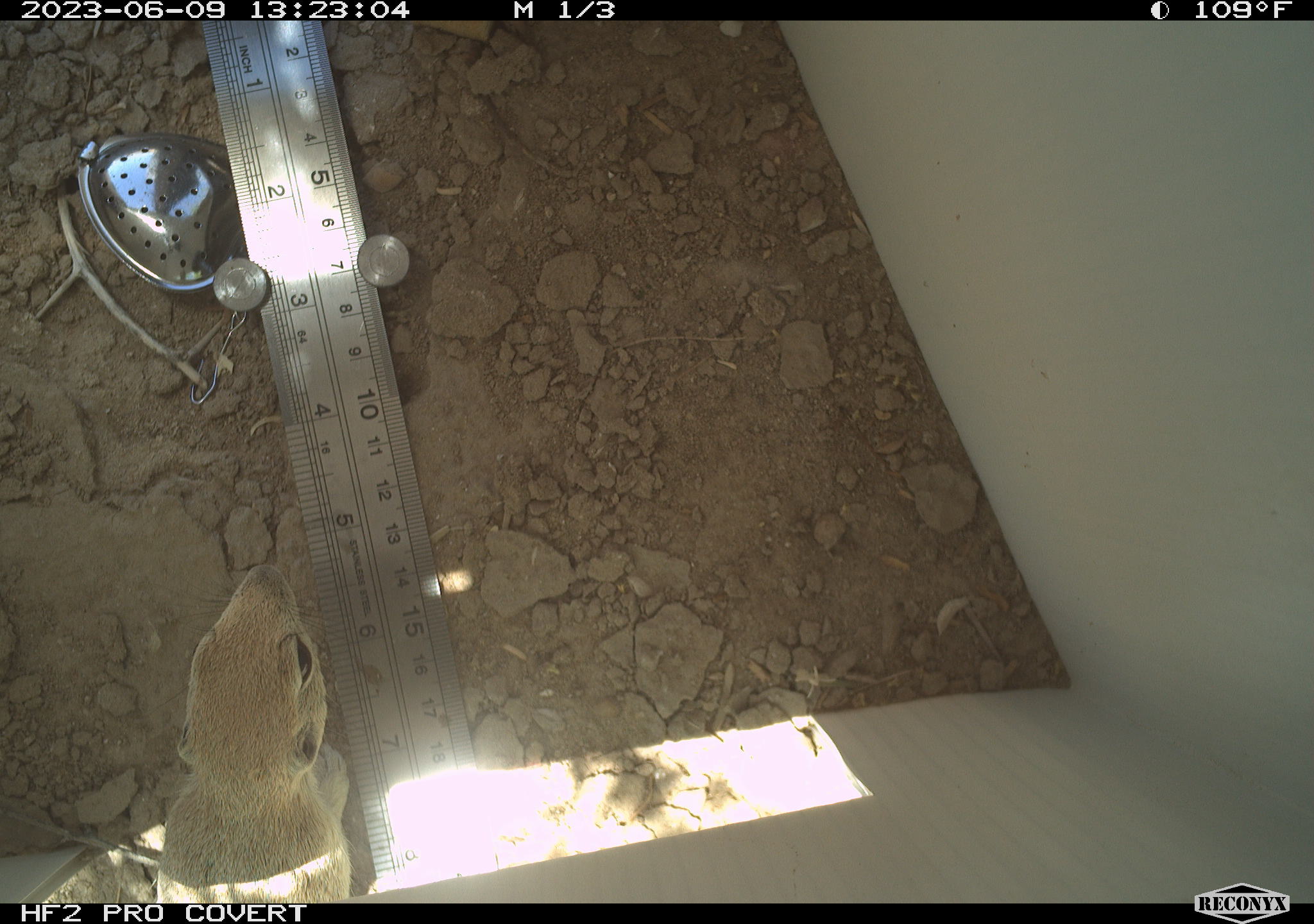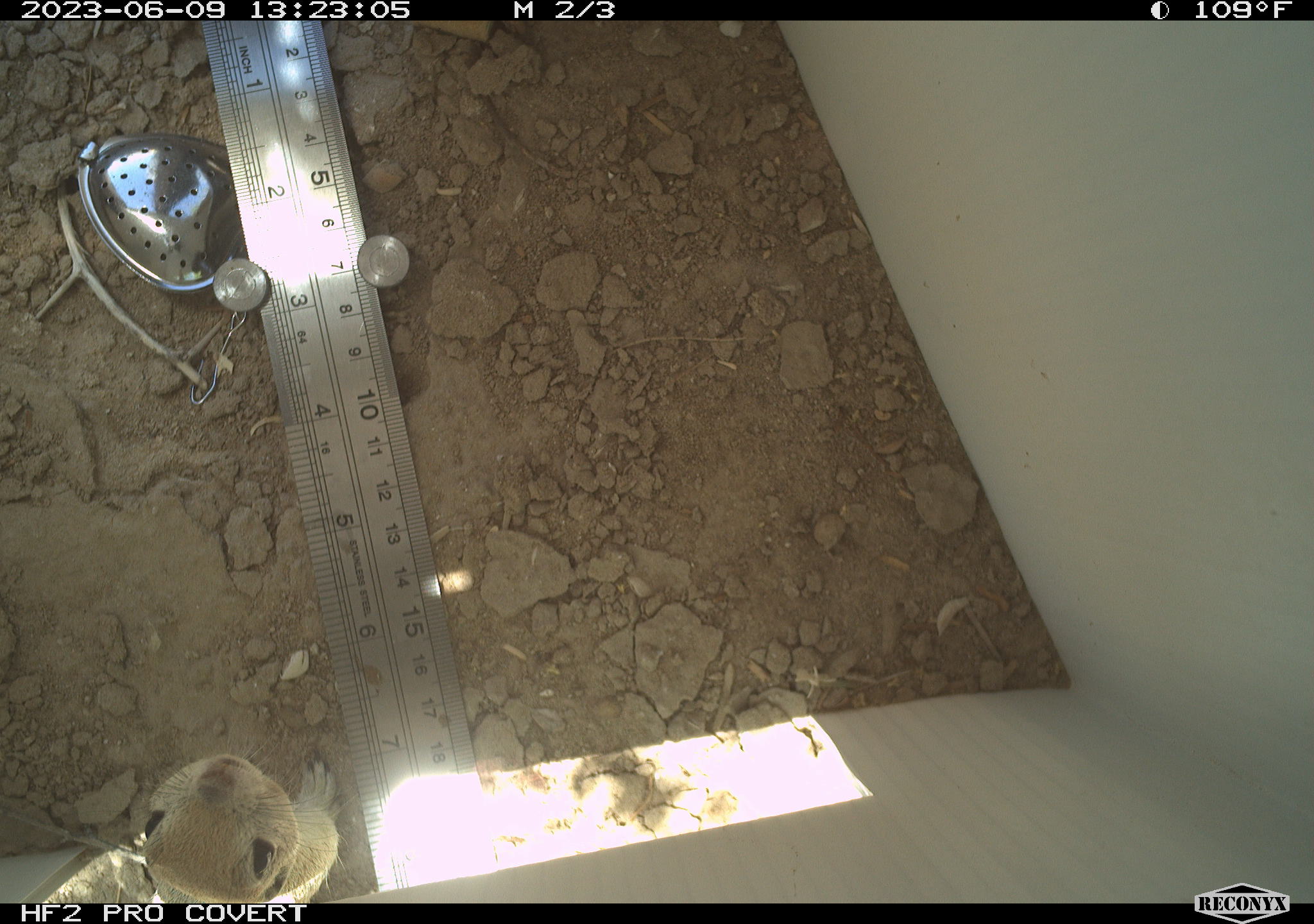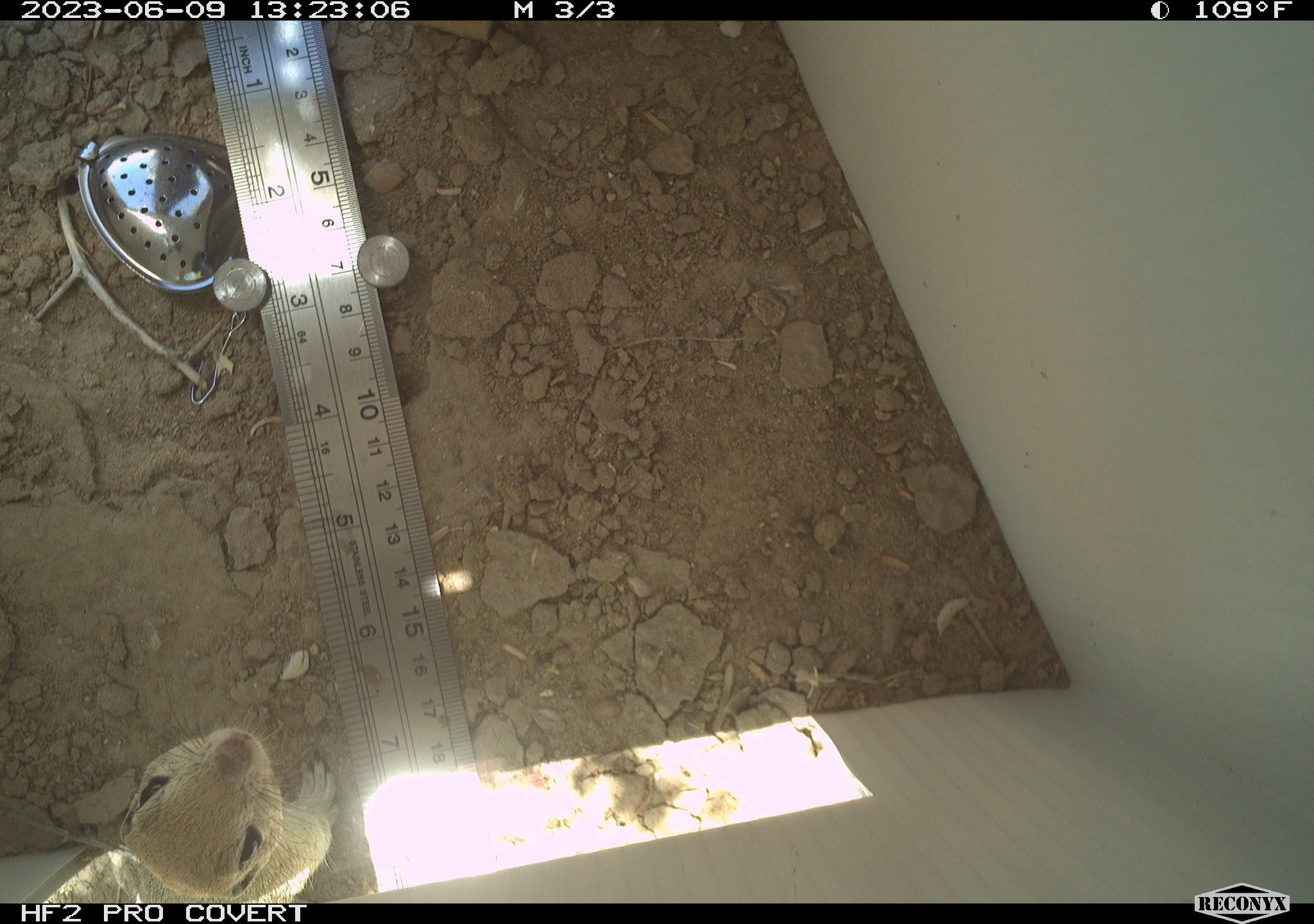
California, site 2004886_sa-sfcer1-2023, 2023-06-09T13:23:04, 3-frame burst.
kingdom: Animalia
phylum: Chordata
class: Mammalia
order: Rodentia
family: Sciuridae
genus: Xerospermophilus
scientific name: Xerospermophilus tereticaudus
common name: round-tailed ground squirrel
Round-tailed ground squirrel (Xerospermophilus tereticaudus).